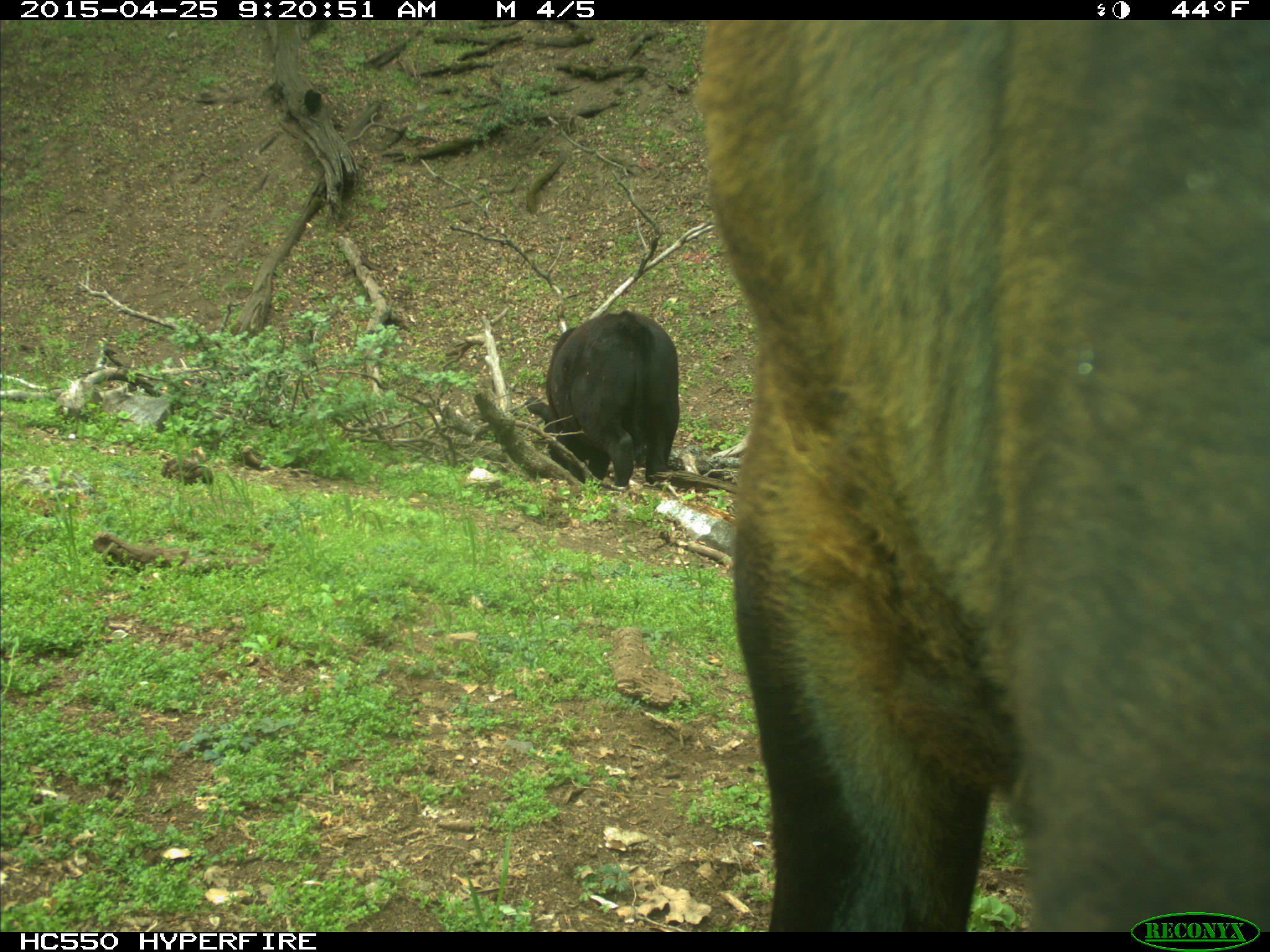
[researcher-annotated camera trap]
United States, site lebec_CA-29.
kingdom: Animalia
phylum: Chordata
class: Mammalia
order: Artiodactyla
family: Bovidae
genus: Bos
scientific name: Bos taurus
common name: domestic cow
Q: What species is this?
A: Bos taurus (domestic cow).